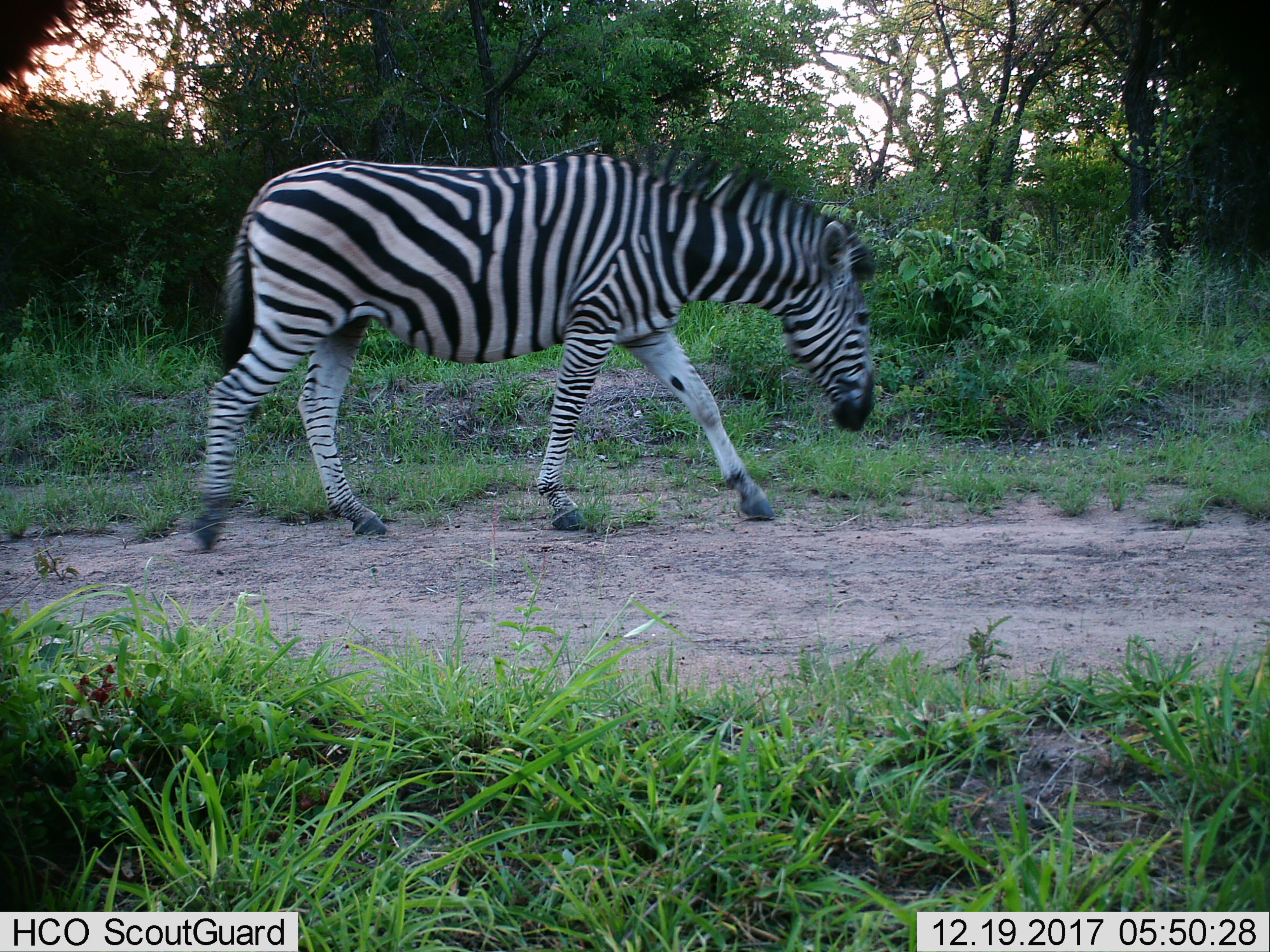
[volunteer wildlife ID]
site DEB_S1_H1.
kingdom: Animalia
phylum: Chordata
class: Mammalia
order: Perissodactyla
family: Equidae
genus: Equus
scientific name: Equus quagga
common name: plains zebra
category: zebraplains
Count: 1.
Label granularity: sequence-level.